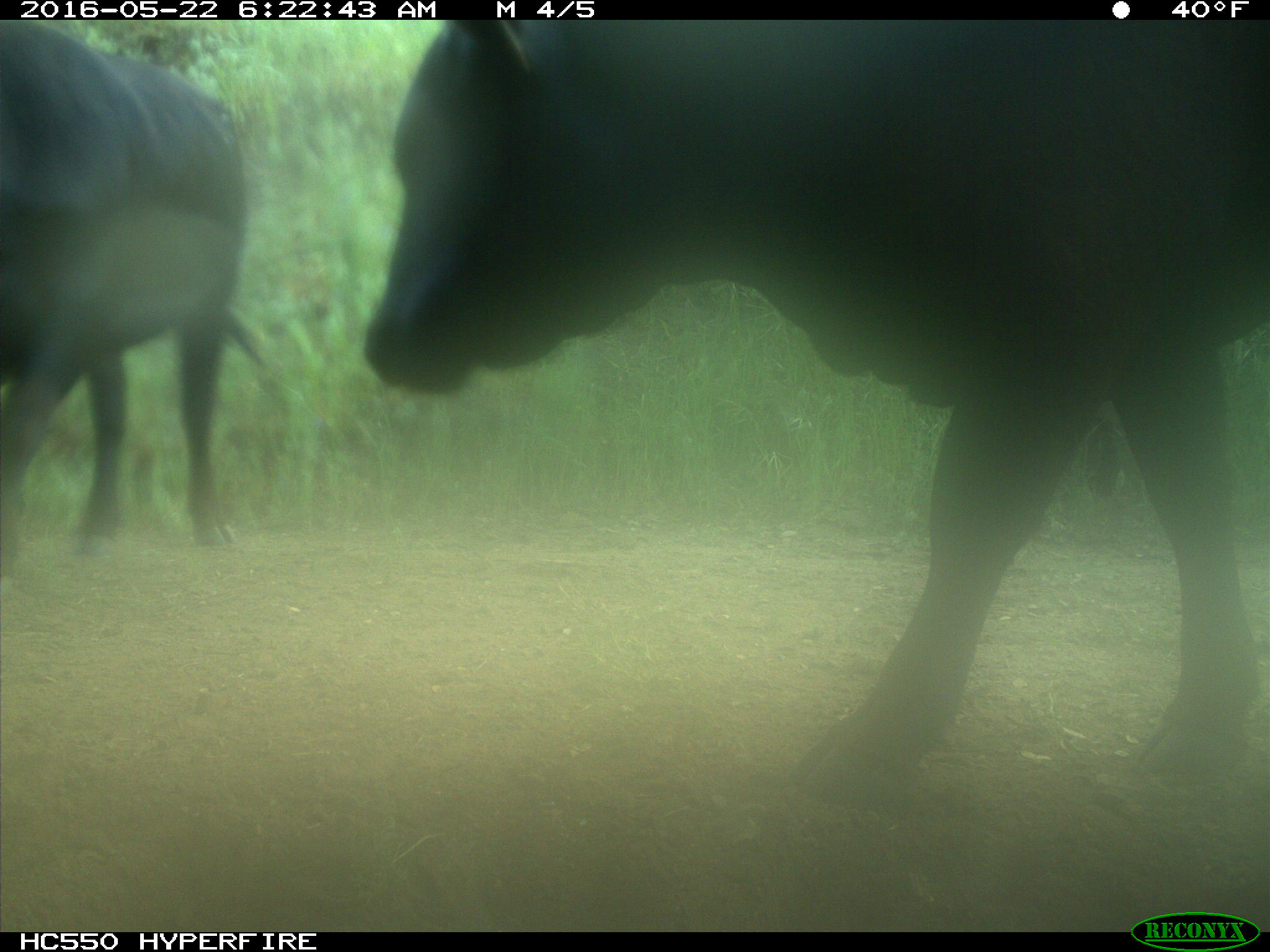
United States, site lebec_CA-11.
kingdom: Animalia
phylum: Chordata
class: Mammalia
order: Artiodactyla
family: Bovidae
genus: Bos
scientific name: Bos taurus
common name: domestic cow